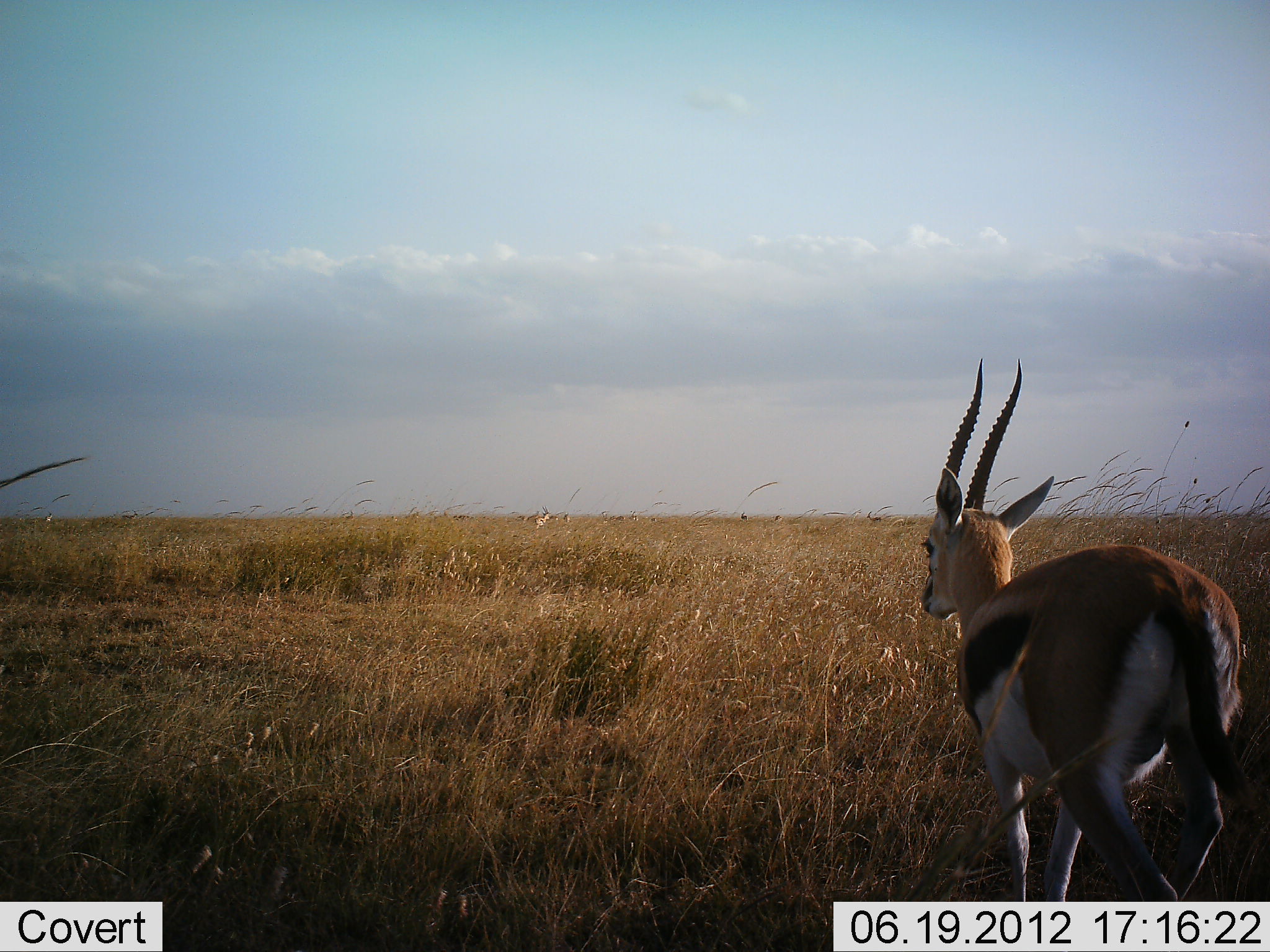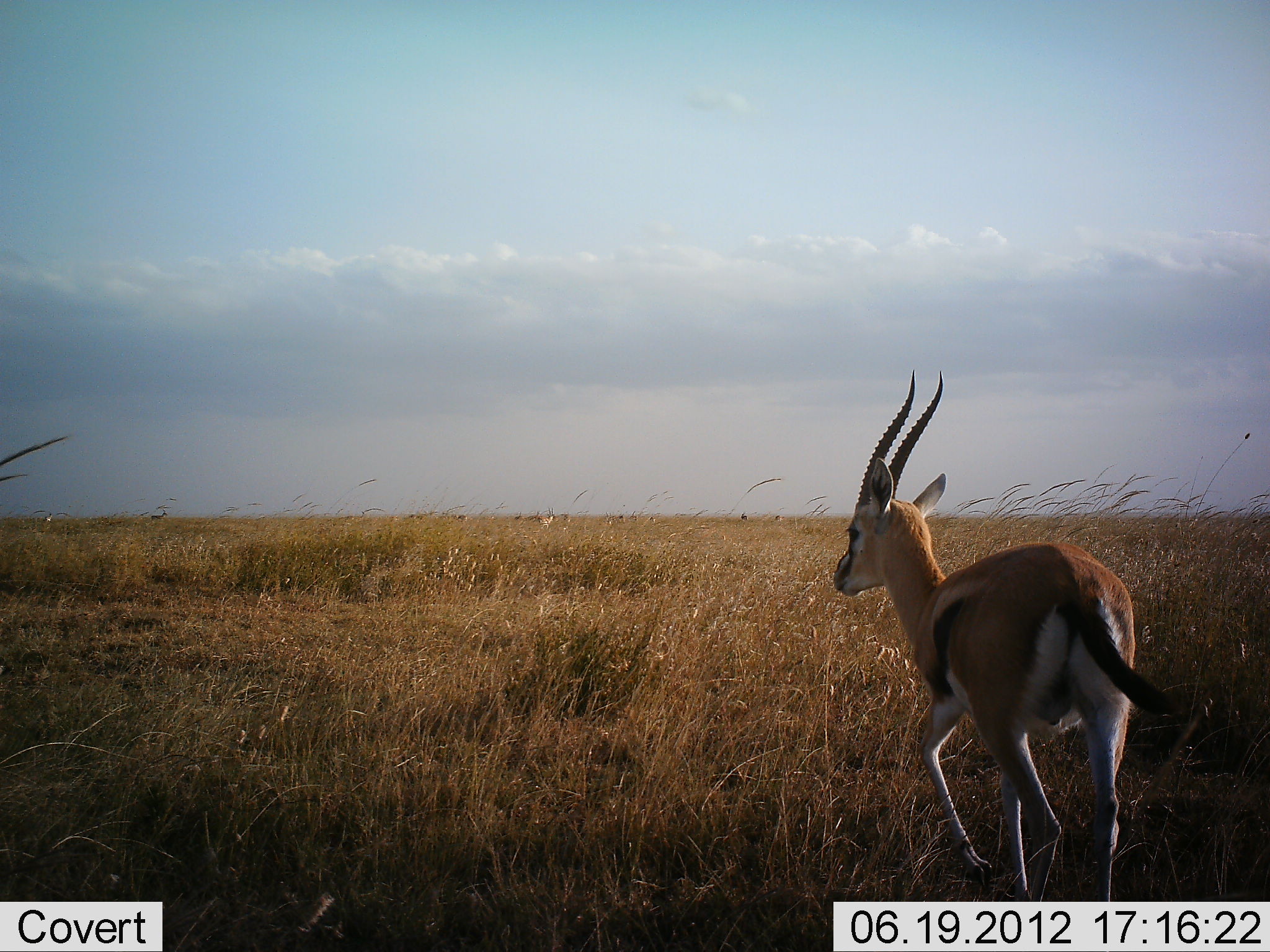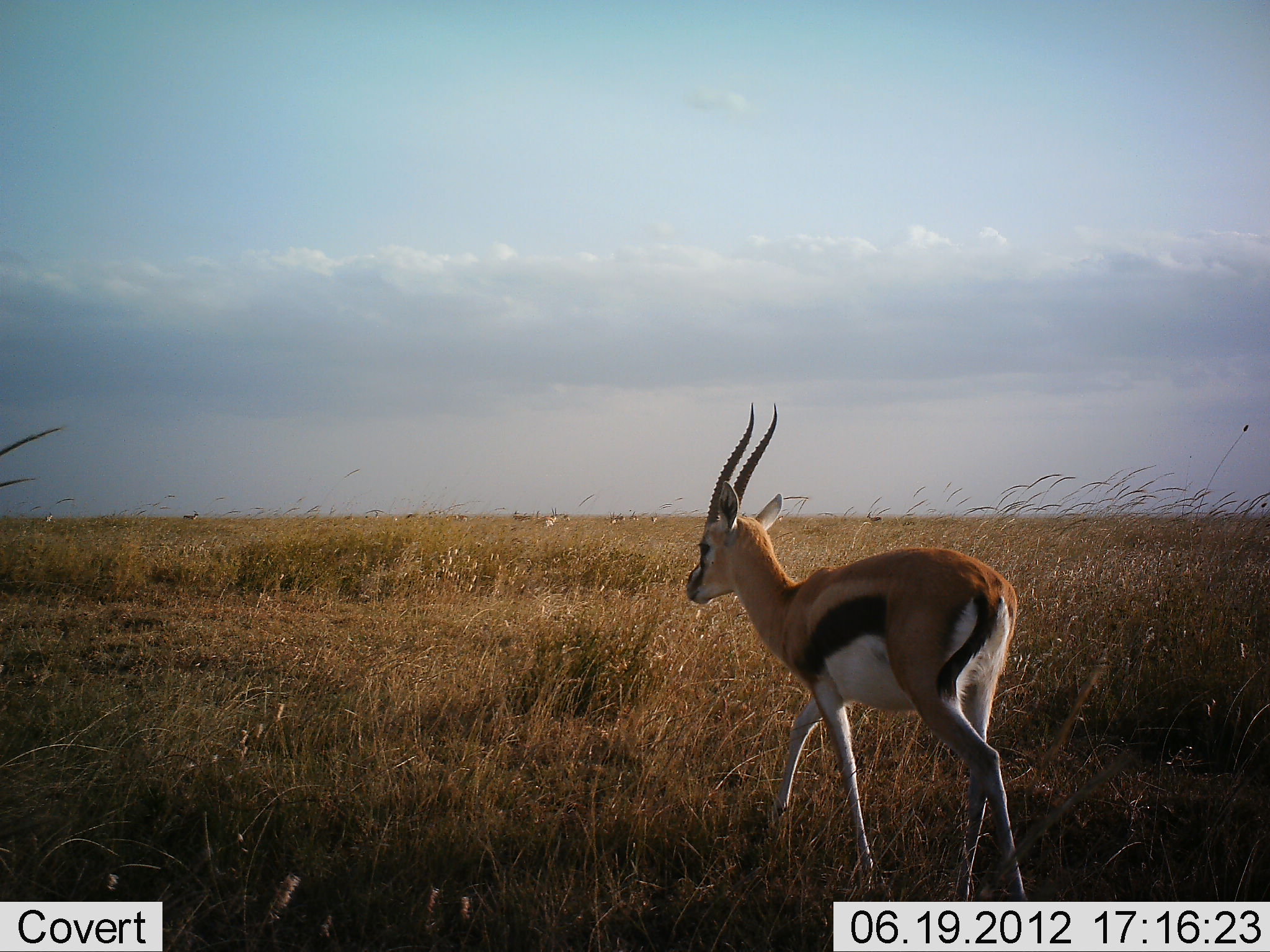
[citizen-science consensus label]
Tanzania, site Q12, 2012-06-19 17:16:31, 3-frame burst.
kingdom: Animalia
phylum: Chordata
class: Mammalia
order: Artiodactyla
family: Bovidae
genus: Eudorcas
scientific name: Eudorcas thomsonii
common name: thomson's gazelle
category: gazellethomsons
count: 1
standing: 0%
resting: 0%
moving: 100%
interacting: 0%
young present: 0%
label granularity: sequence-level